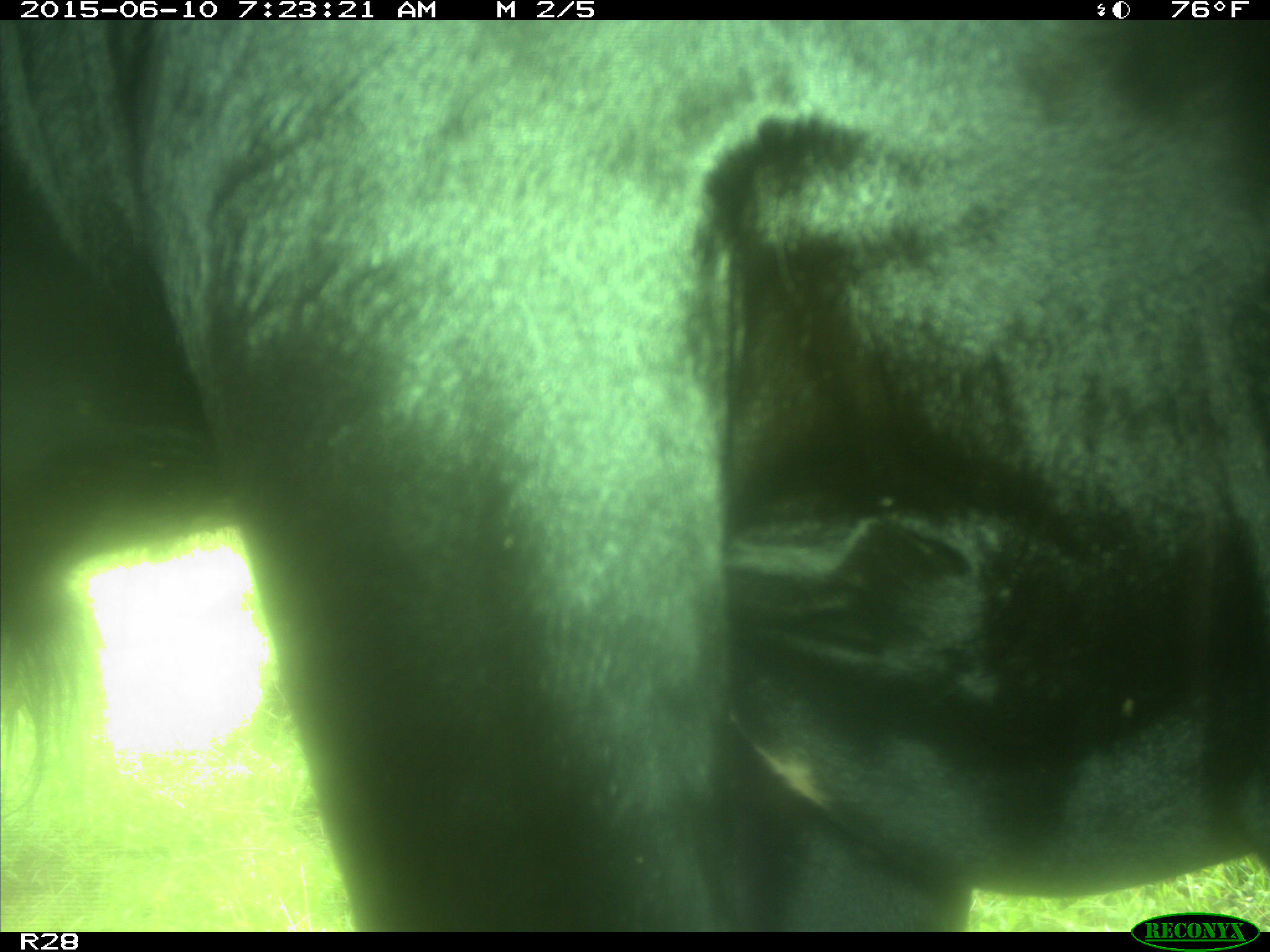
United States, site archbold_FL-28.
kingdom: Animalia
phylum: Chordata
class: Mammalia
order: Artiodactyla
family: Bovidae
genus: Bos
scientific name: Bos taurus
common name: domestic cow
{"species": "Bos taurus (domestic cow)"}